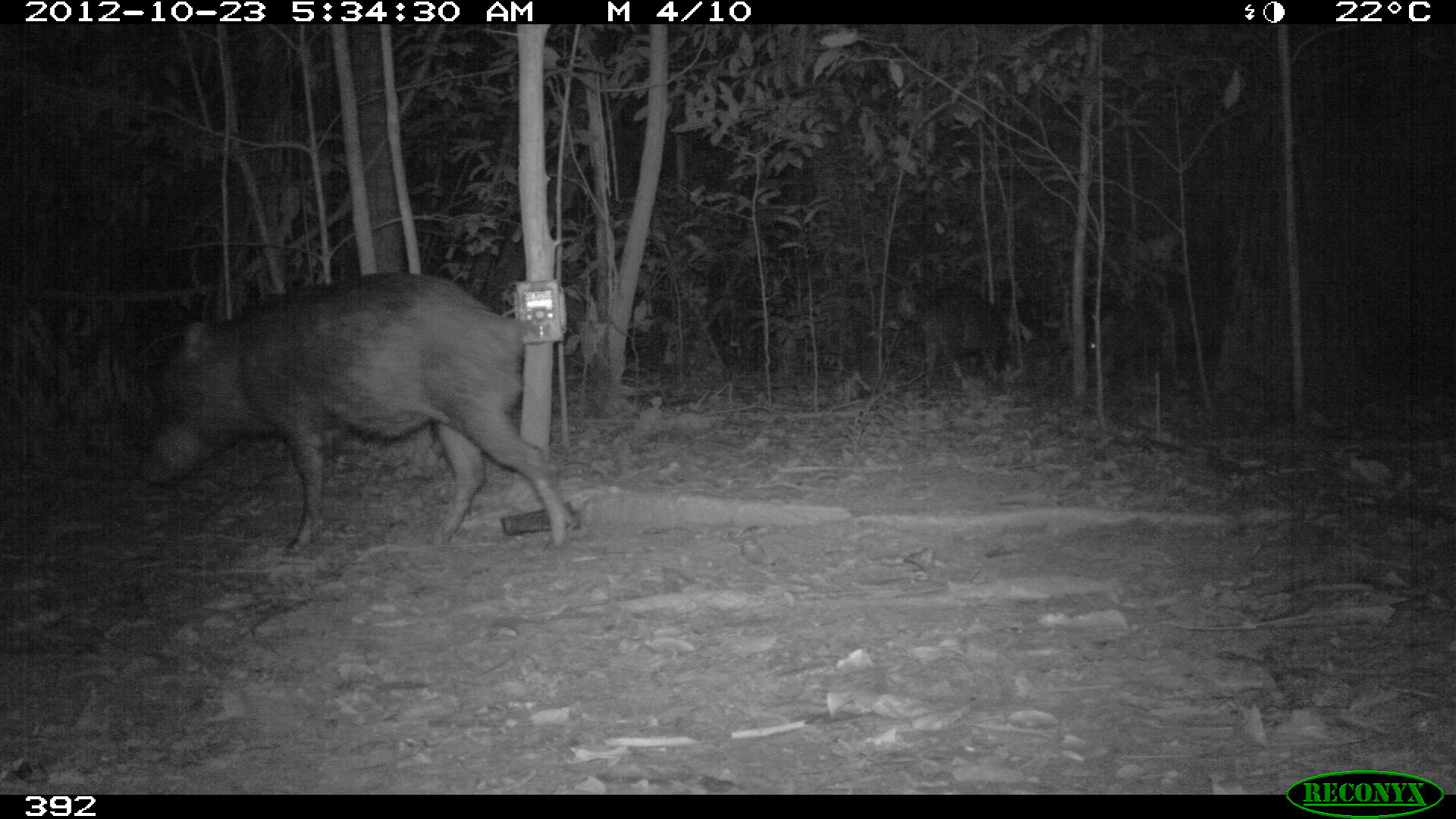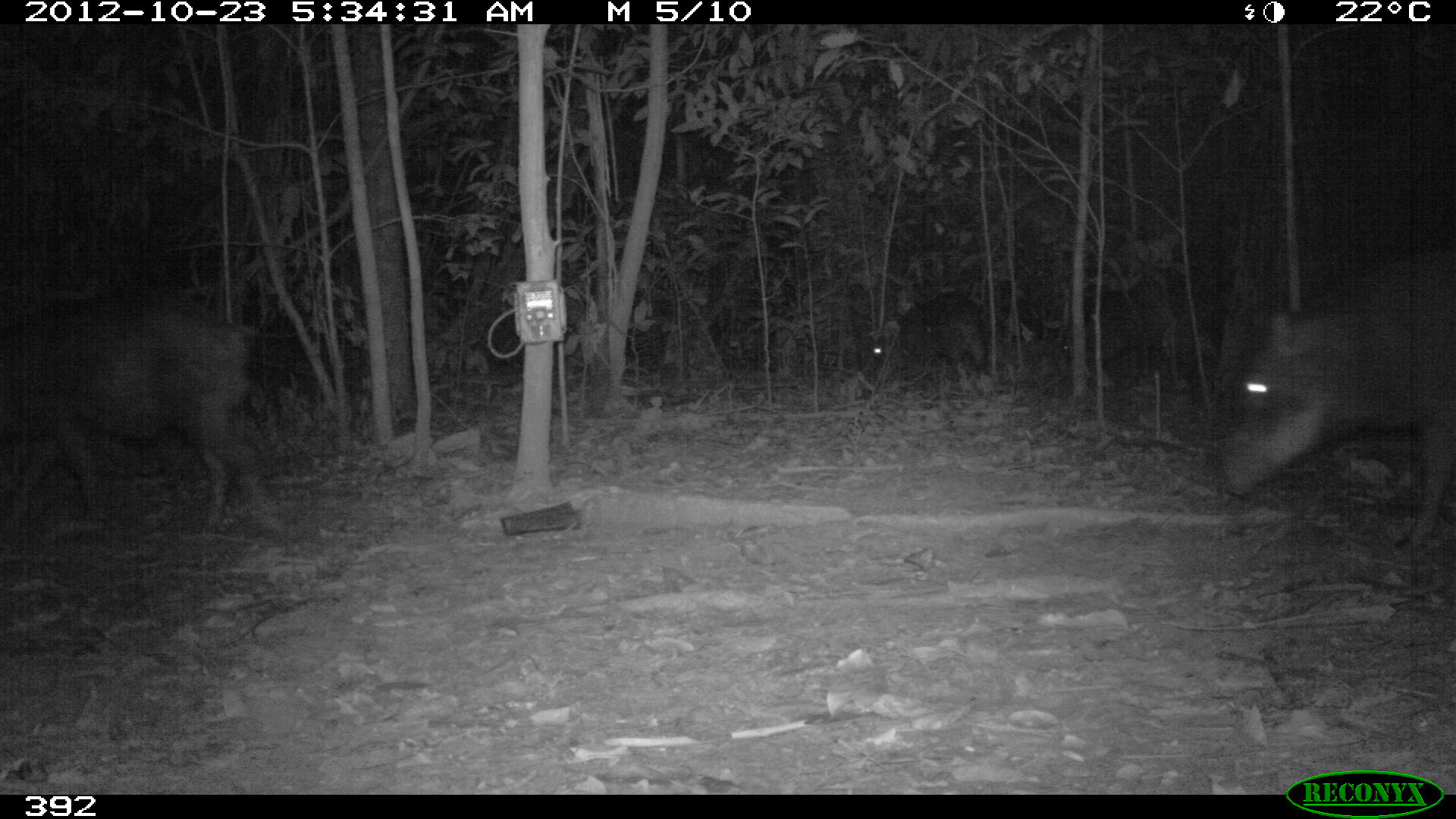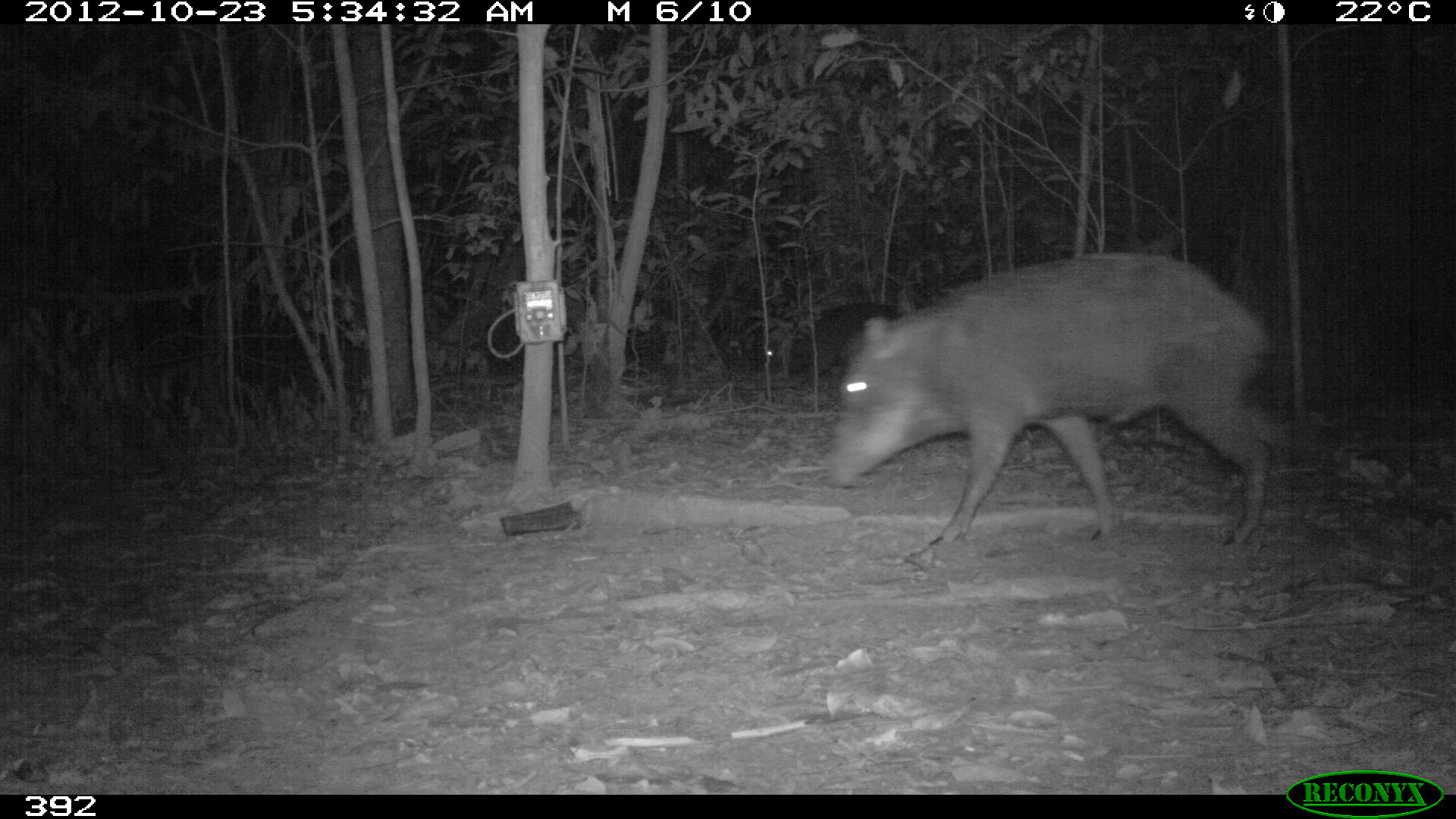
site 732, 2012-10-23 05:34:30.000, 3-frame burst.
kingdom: Animalia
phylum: Chordata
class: Mammalia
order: Artiodactyla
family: Tayassuidae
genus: Tayassu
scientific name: Tayassu pecari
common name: white-lipped peccary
Tayassu pecari (white-lipped peccary).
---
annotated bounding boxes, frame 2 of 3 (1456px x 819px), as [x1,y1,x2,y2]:
tayassu pecari: [1215,242,1456,553]; [0,295,280,531]; [868,290,988,393]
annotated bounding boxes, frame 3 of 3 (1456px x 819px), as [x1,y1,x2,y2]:
tayassu pecari: [821,251,1273,543]; [760,301,914,404]